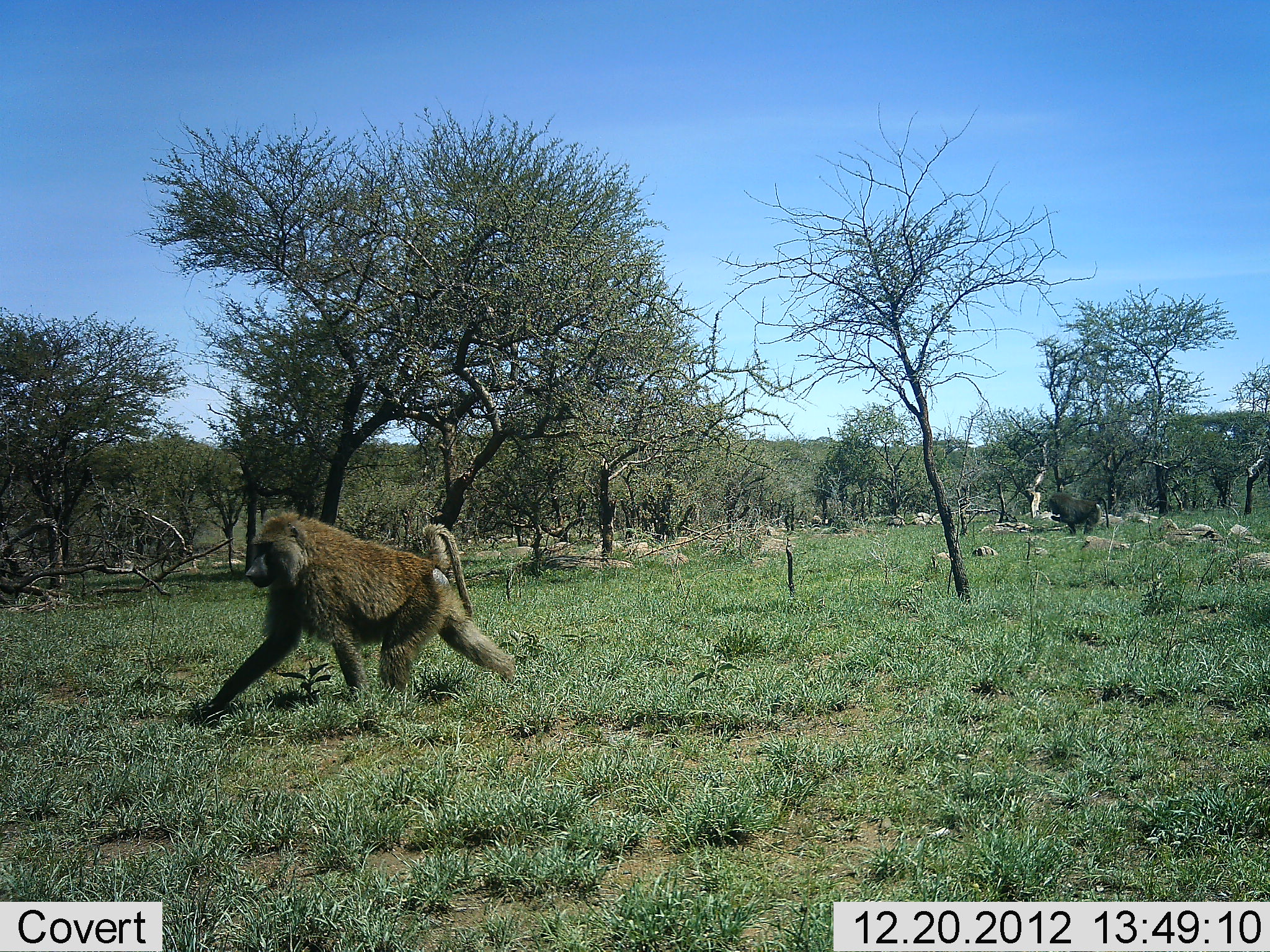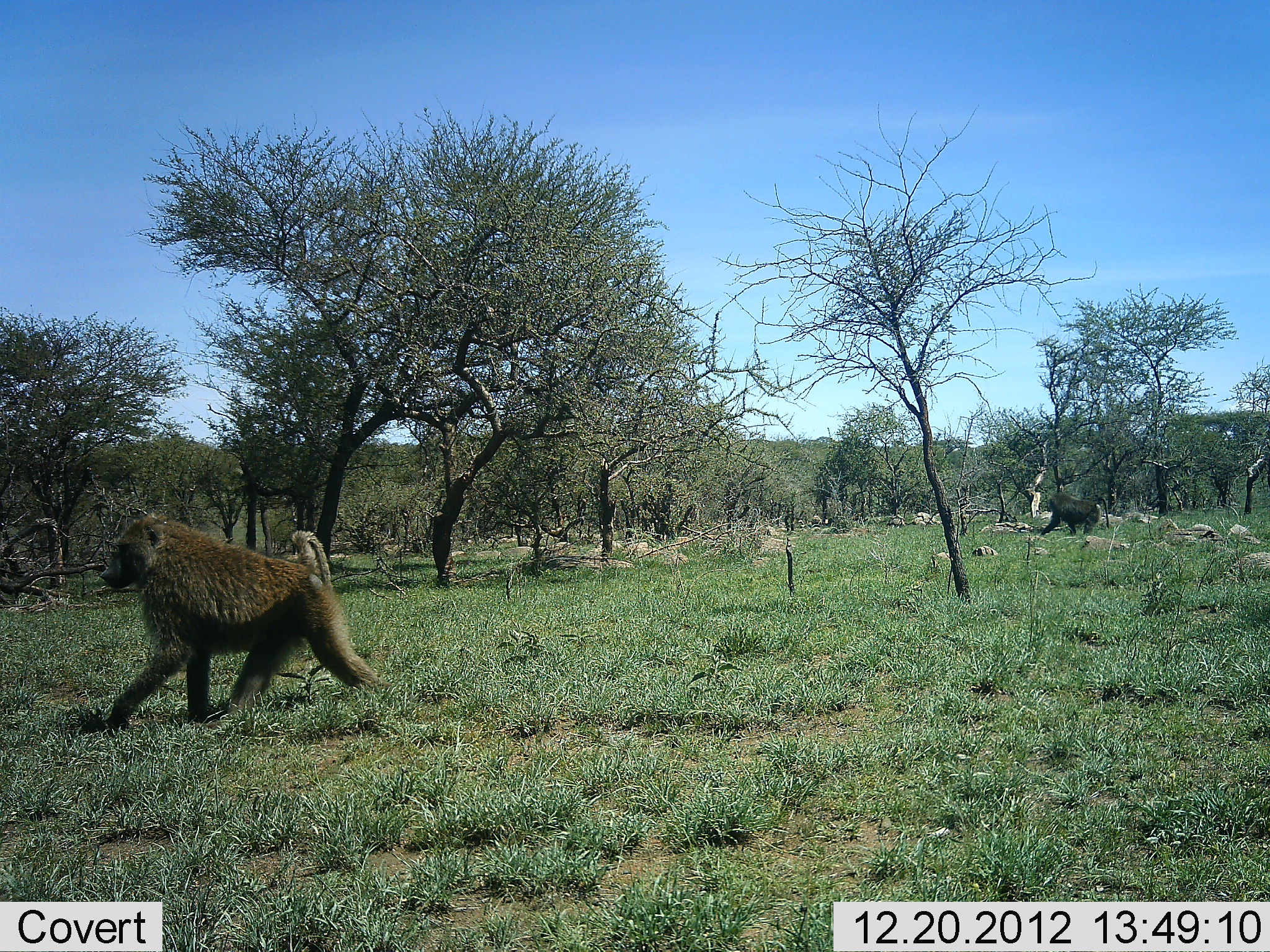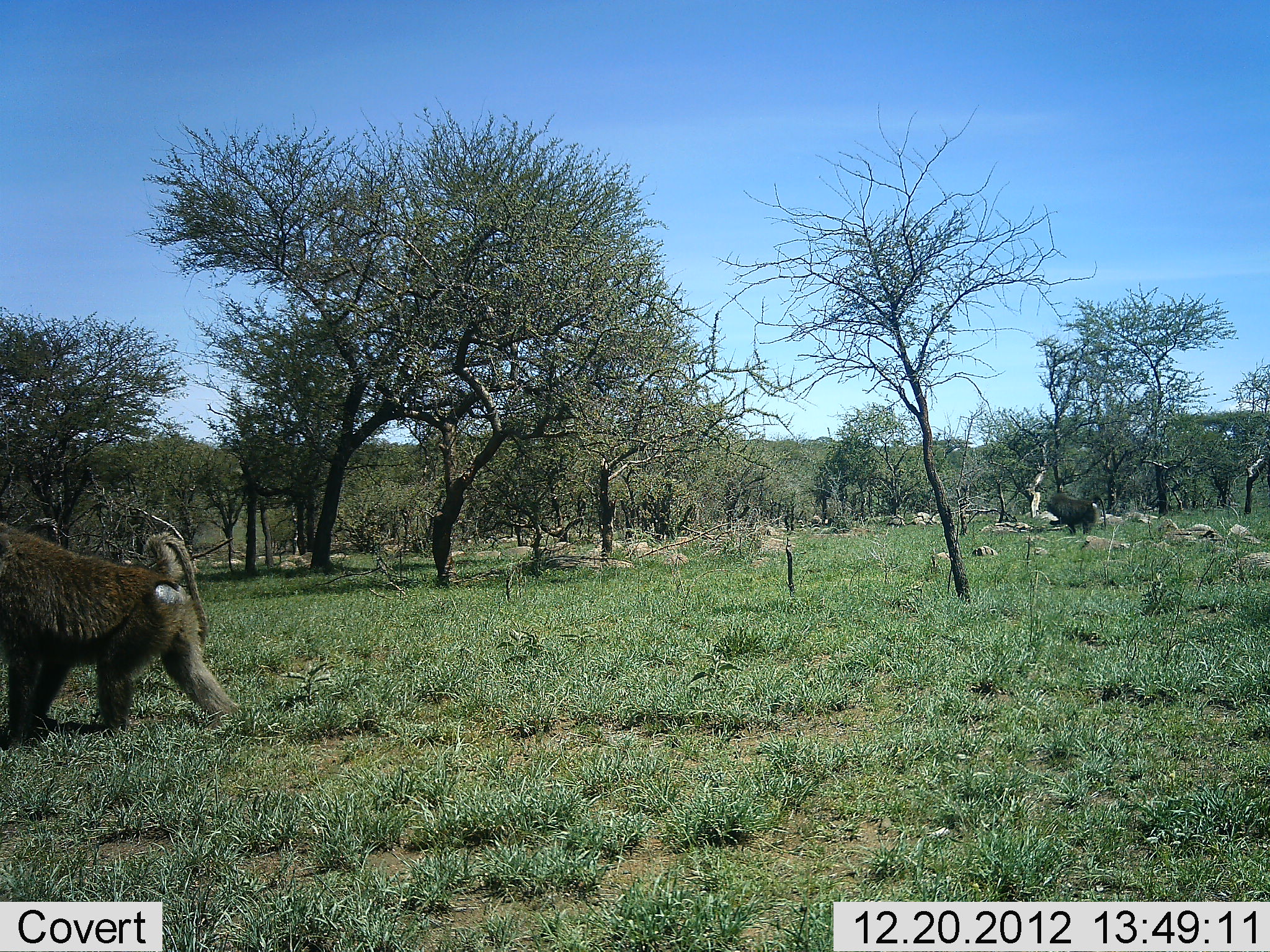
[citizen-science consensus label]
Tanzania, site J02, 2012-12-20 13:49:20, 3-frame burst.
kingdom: Animalia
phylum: Chordata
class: Mammalia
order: Primates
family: Cercopithecidae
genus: Papio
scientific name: Papio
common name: baboon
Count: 2.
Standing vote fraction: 0%.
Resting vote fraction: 0%.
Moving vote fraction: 97%.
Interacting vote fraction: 0%.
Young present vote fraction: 0%.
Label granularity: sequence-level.